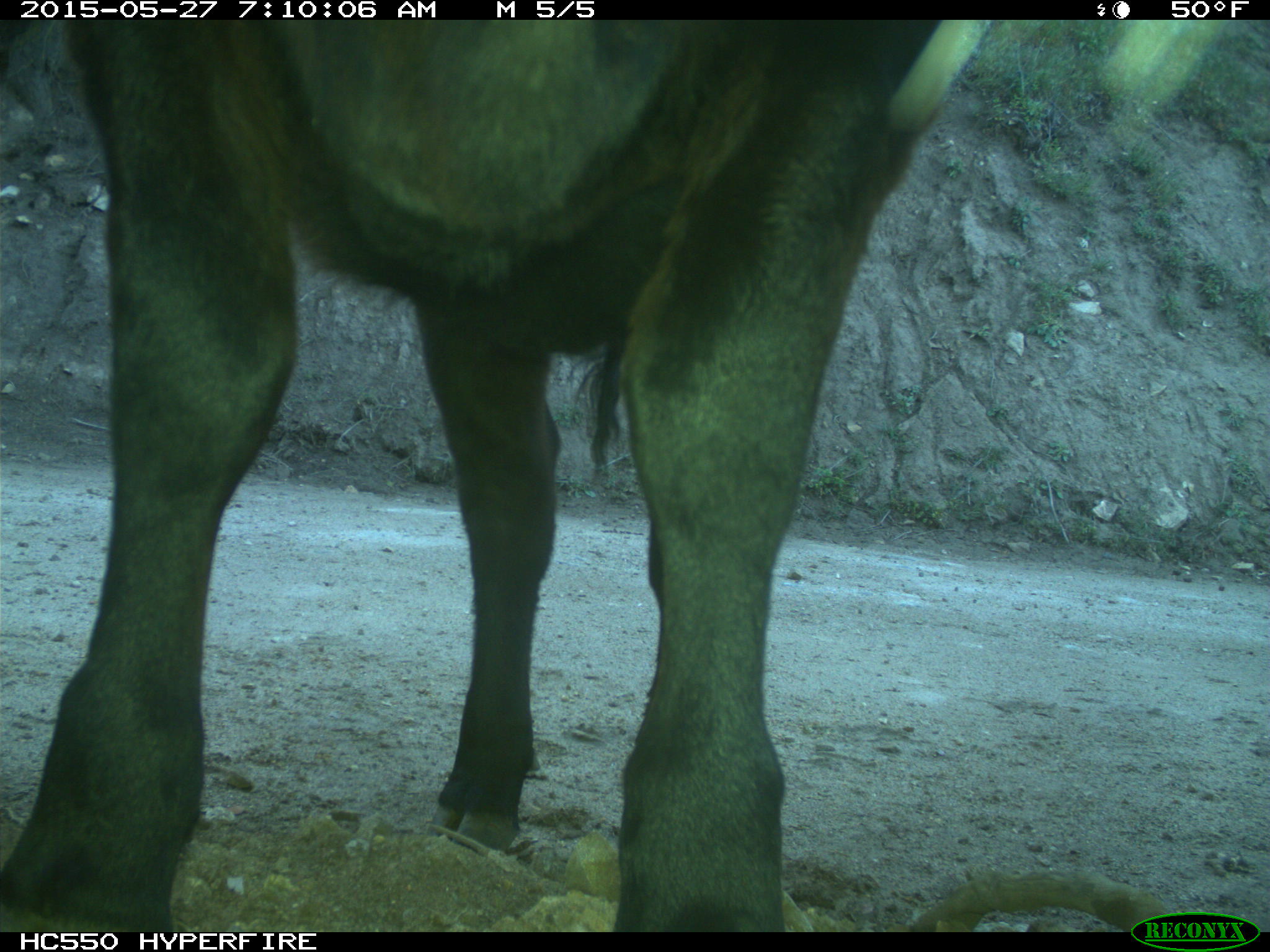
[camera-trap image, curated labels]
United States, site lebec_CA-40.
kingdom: Animalia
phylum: Chordata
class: Mammalia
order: Artiodactyla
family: Bovidae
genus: Bos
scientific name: Bos taurus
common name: domestic cow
Bos taurus (domestic cow).